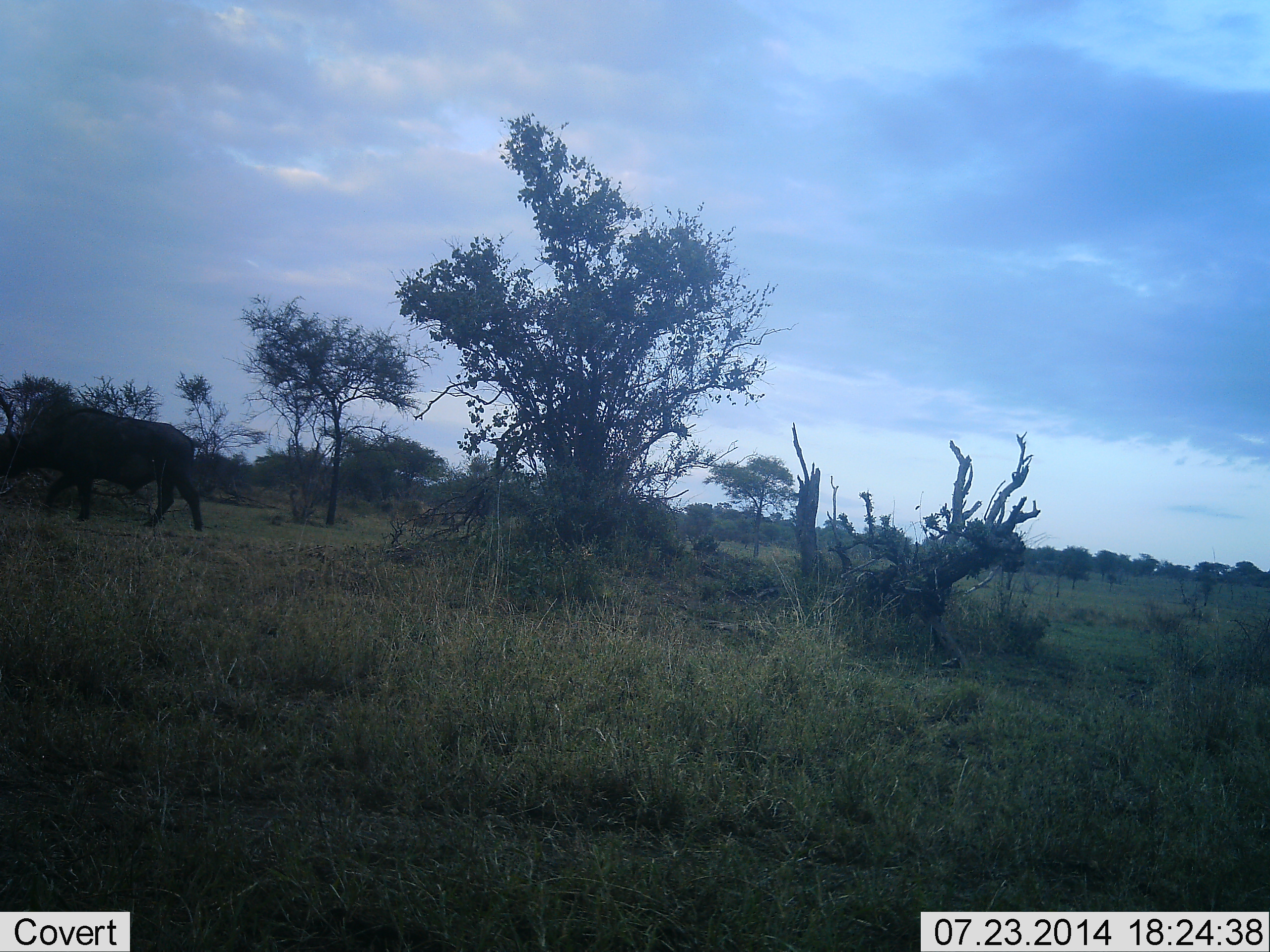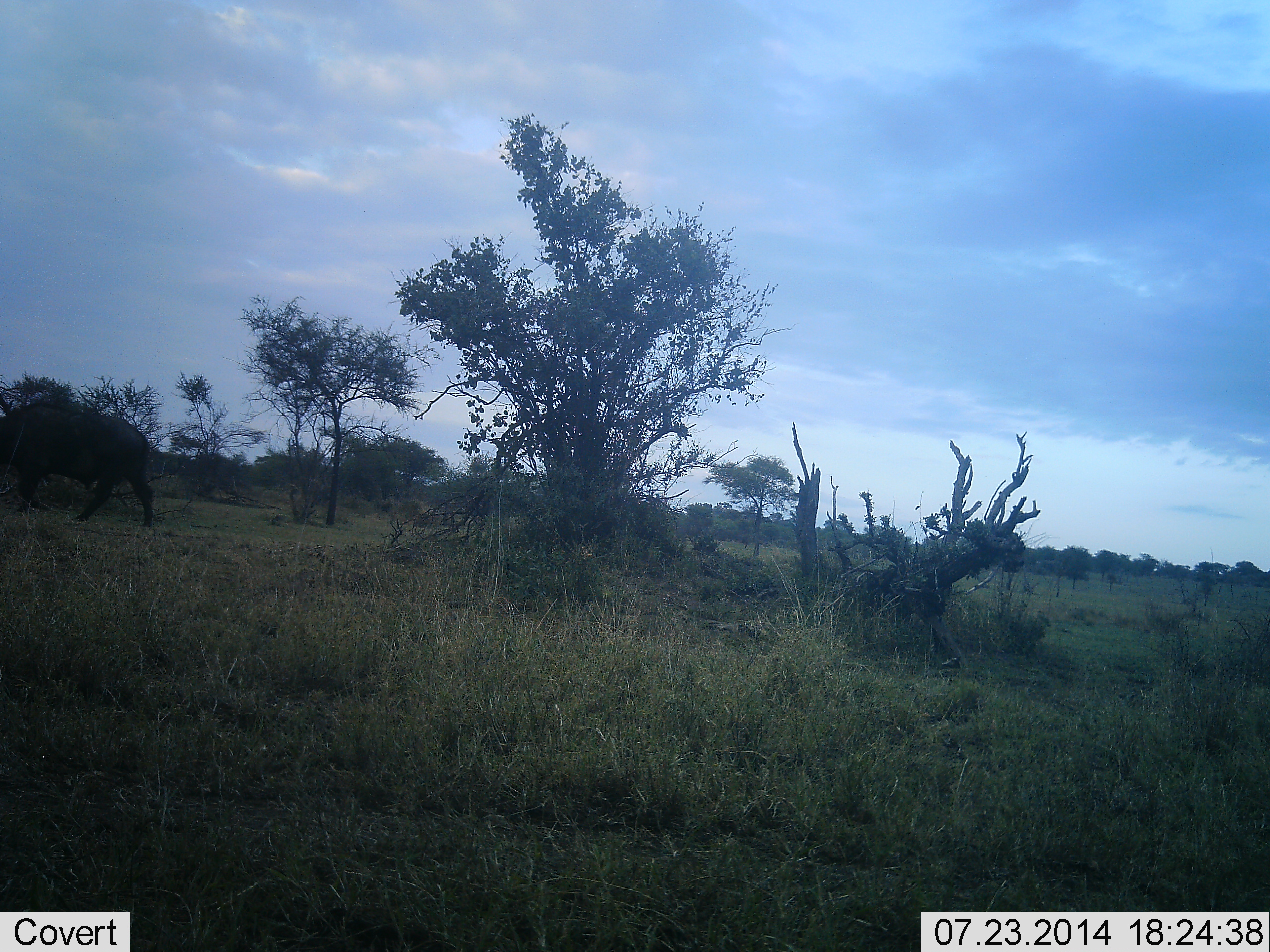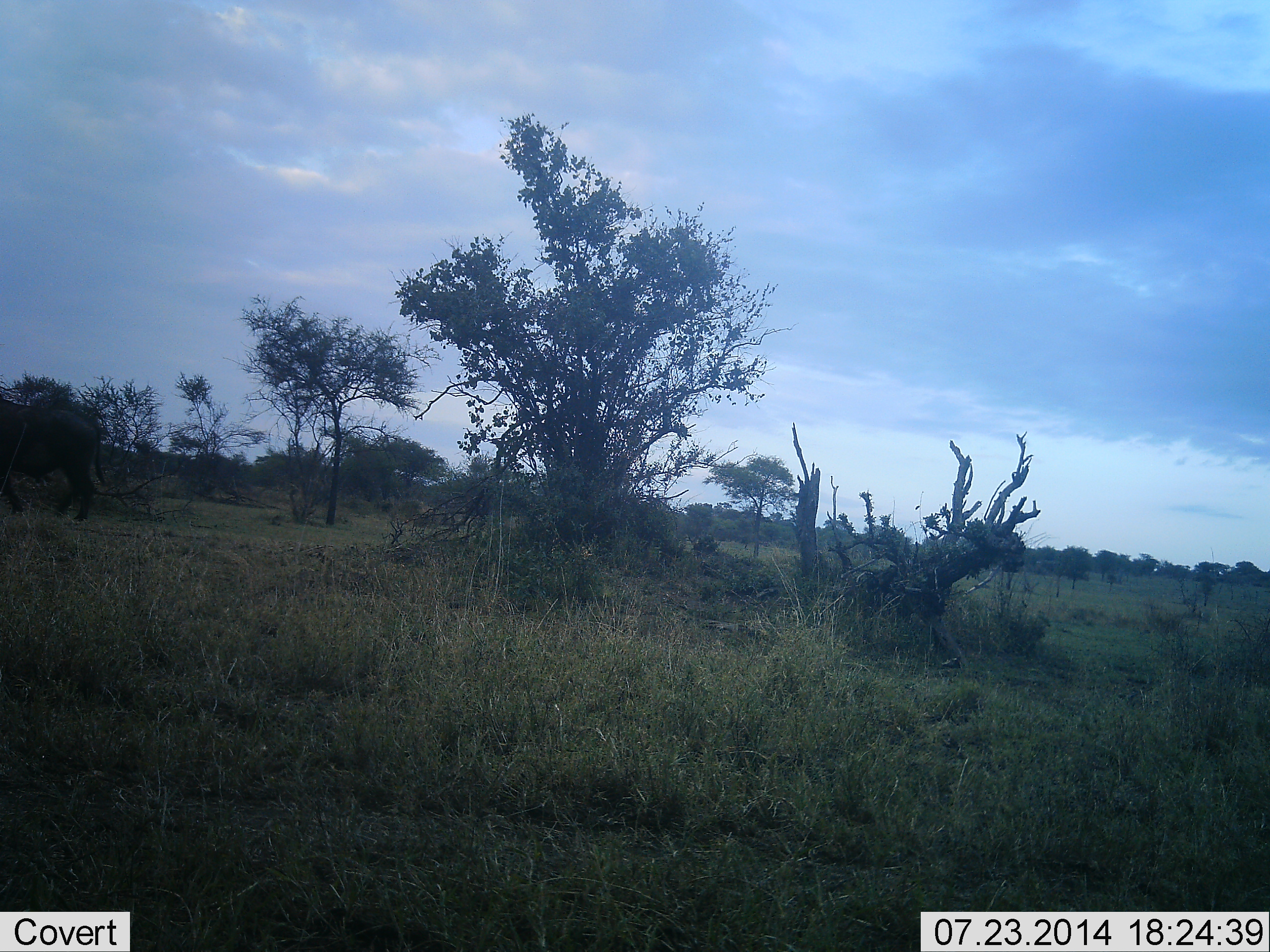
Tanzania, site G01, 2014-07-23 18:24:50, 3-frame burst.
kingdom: Animalia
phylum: Chordata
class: Mammalia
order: Artiodactyla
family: Bovidae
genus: Syncerus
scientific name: Syncerus caffer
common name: cape buffalo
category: buffalo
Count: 1.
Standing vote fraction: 0%.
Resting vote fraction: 0%.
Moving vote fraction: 100%.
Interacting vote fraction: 0%.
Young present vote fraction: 0%.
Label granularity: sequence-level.